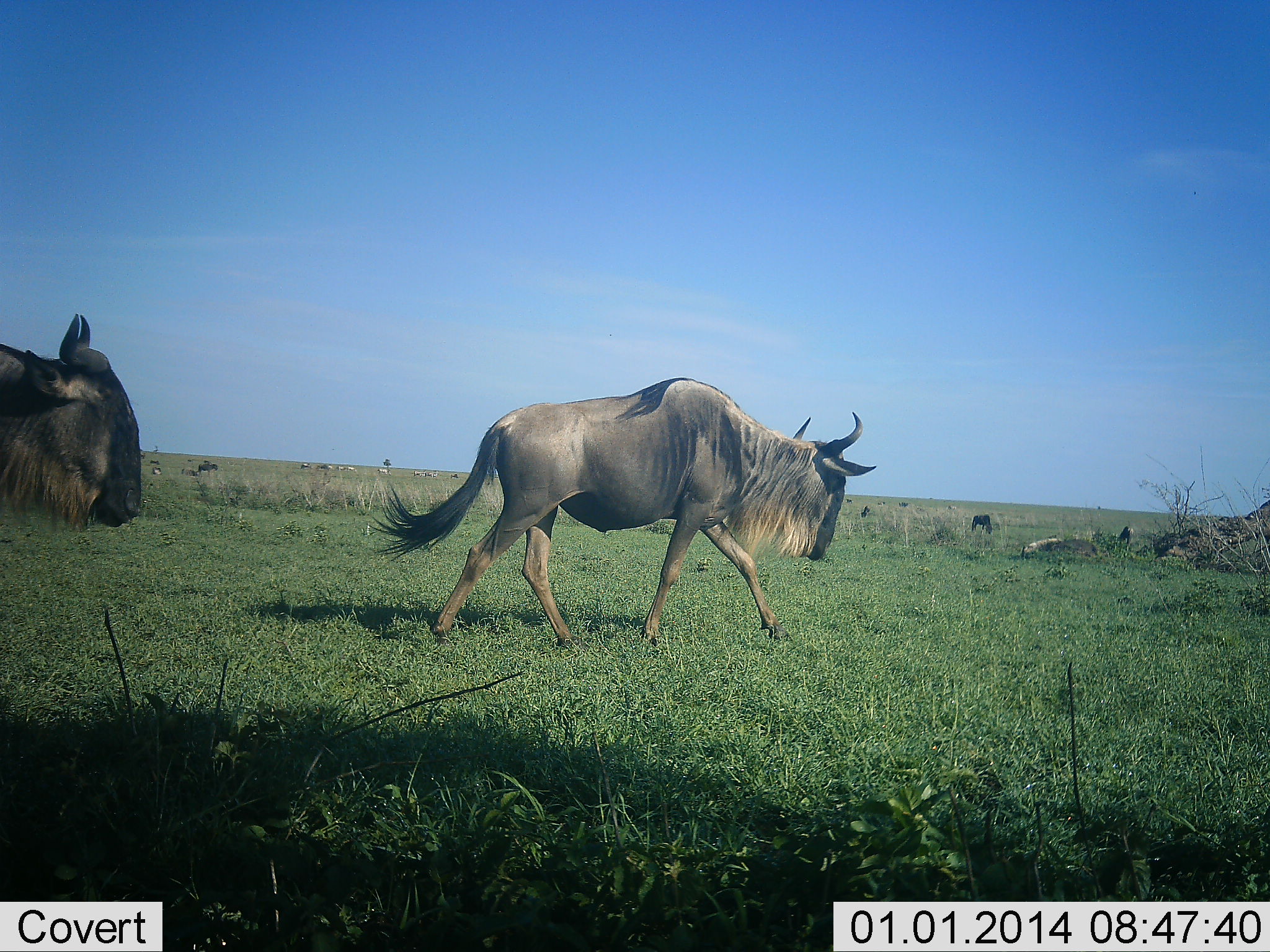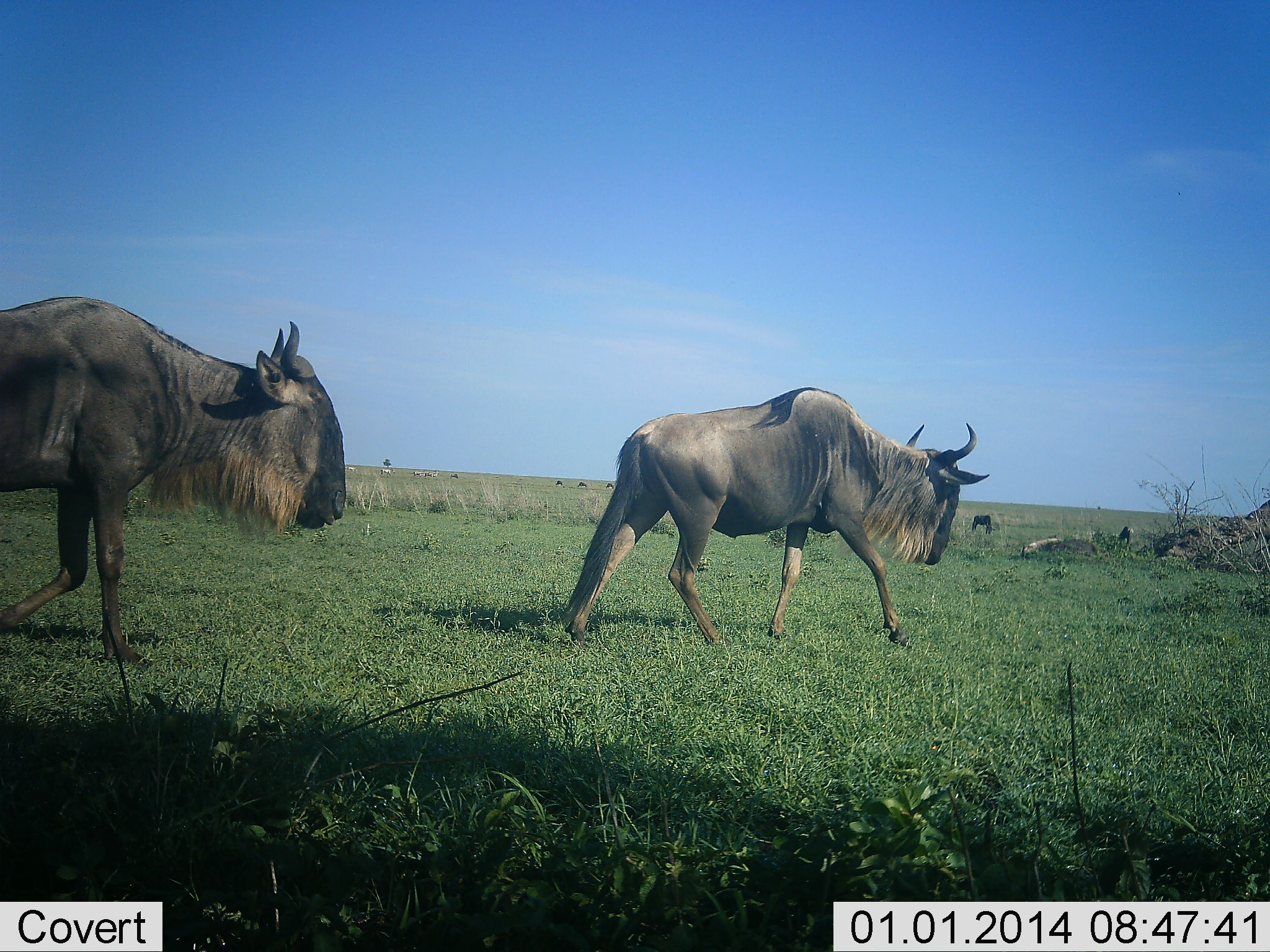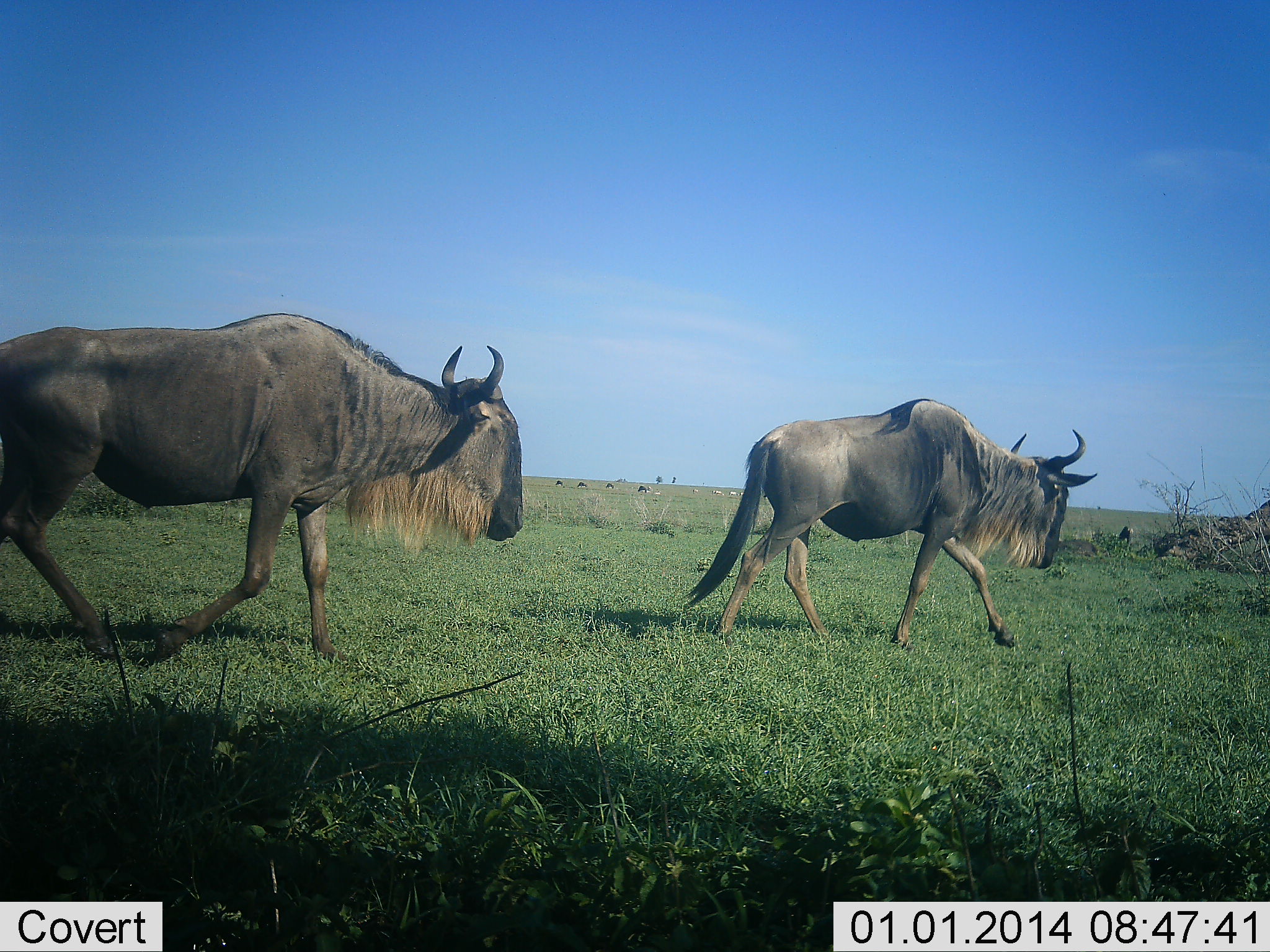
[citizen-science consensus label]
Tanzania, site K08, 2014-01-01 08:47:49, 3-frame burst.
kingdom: Animalia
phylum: Chordata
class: Mammalia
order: Artiodactyla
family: Bovidae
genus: Connochaetes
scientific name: Connochaetes taurinus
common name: blue wildebeest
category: wildebeest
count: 2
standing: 18%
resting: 0%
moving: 100%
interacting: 0%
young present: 0%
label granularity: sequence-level